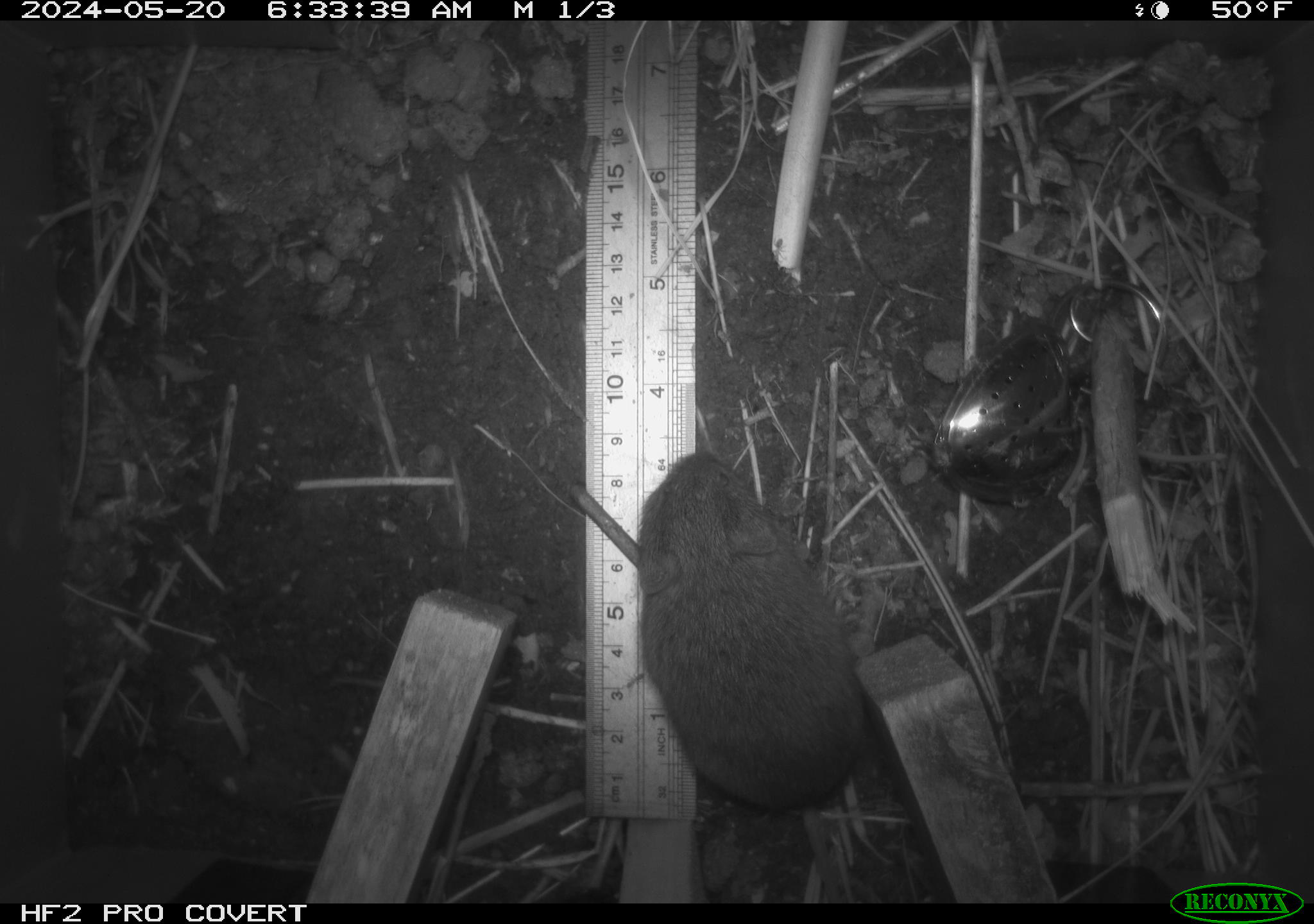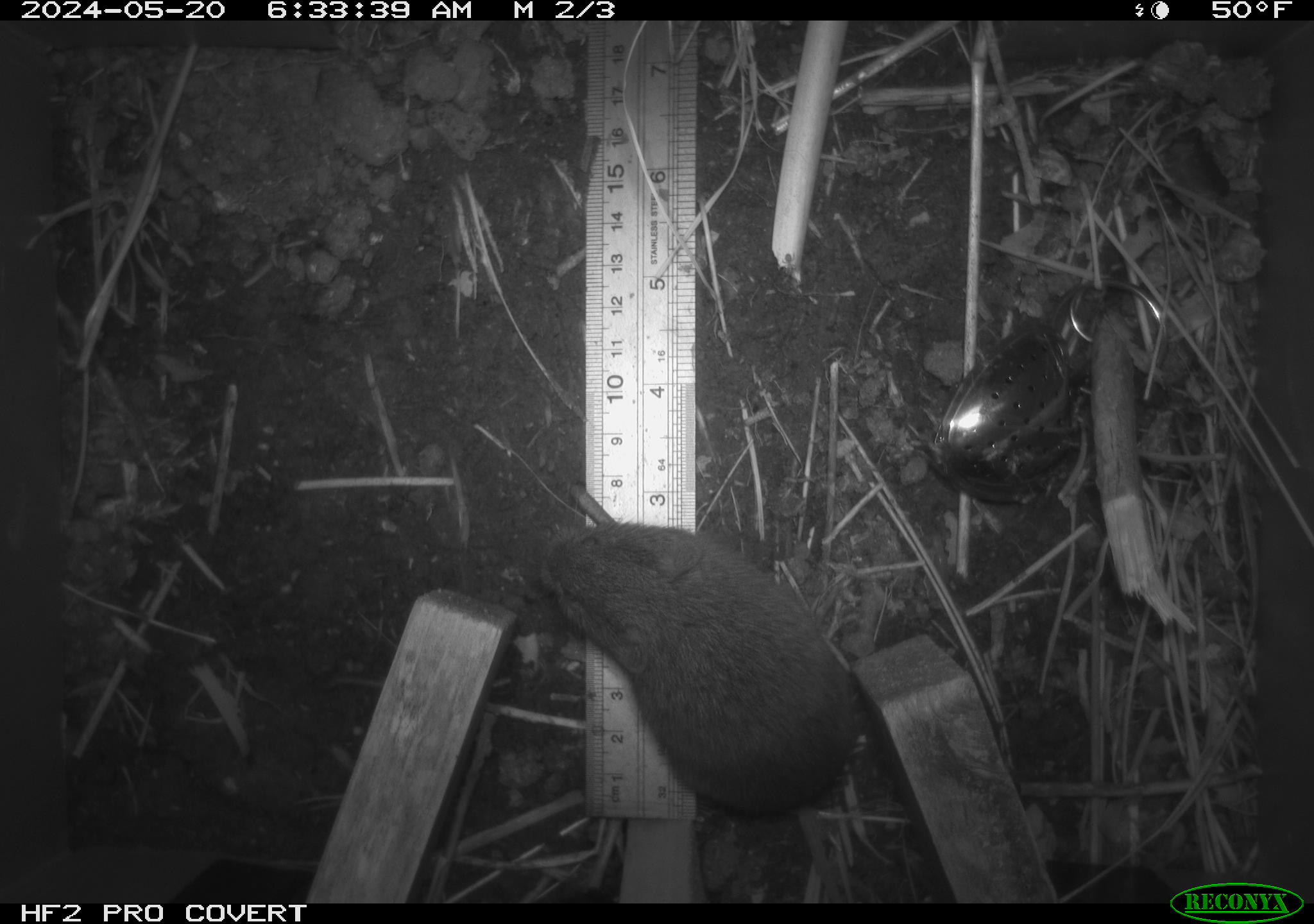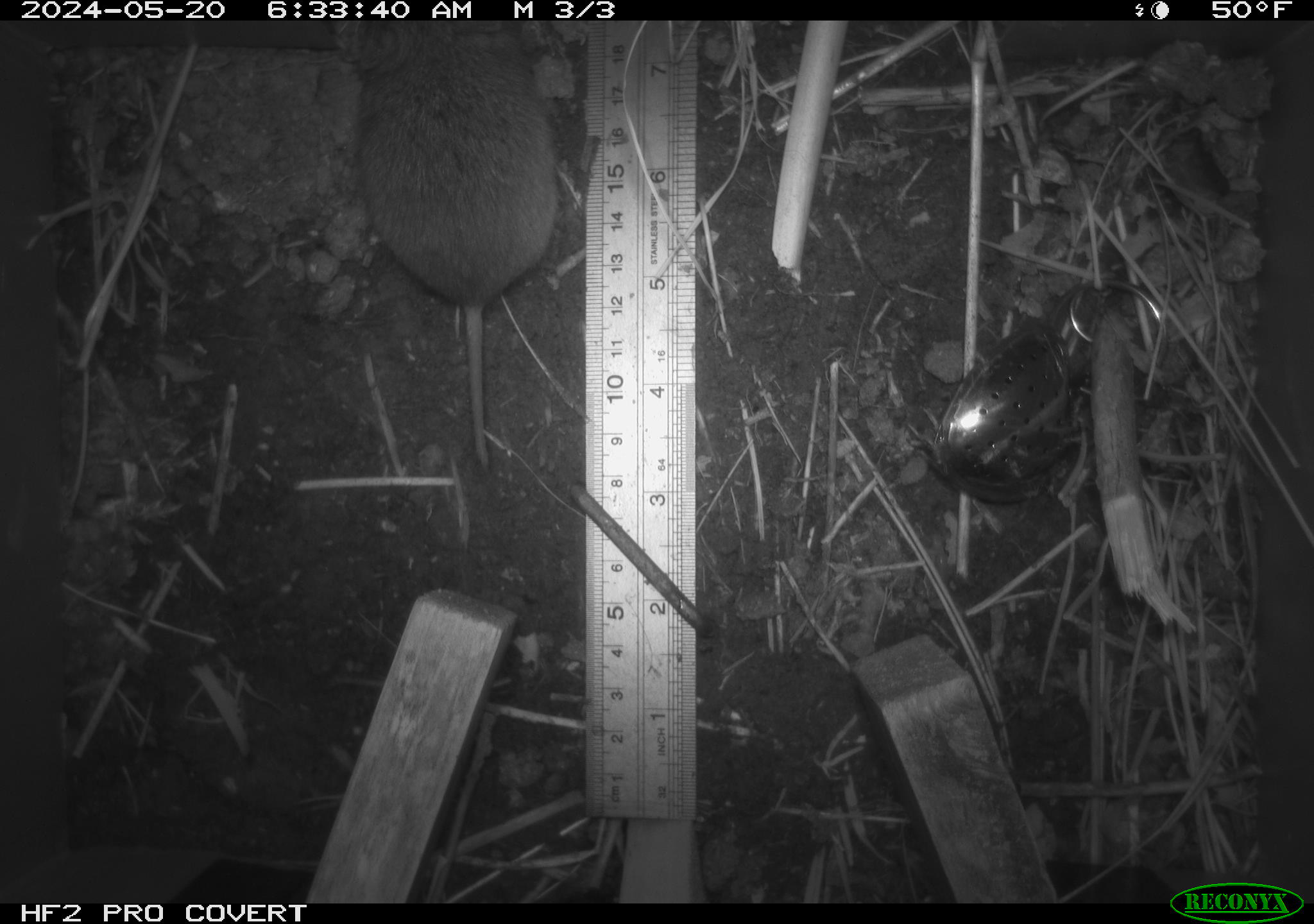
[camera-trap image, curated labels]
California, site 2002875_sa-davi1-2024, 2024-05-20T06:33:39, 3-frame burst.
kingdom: Animalia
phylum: Chordata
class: Mammalia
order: Rodentia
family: Cricetidae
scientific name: Arvicolinae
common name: voles, lemmings, and muskrats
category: arvicolinae subfamily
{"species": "arvicolinae subfamily (voles, lemmings, and muskrats) (Arvicolinae)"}